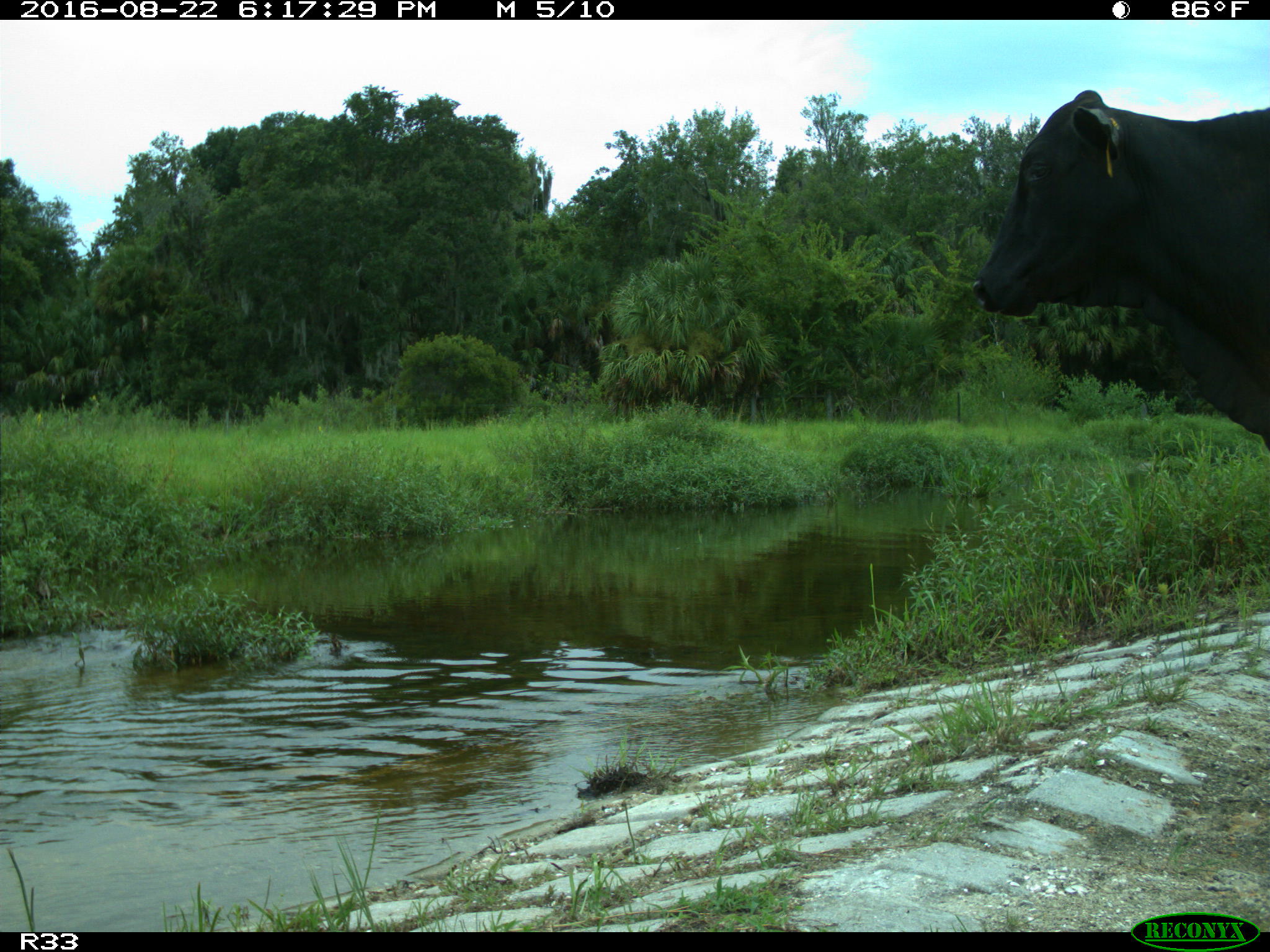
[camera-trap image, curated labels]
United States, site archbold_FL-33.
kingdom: Animalia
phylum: Chordata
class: Mammalia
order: Artiodactyla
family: Bovidae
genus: Bos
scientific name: Bos taurus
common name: domestic cow